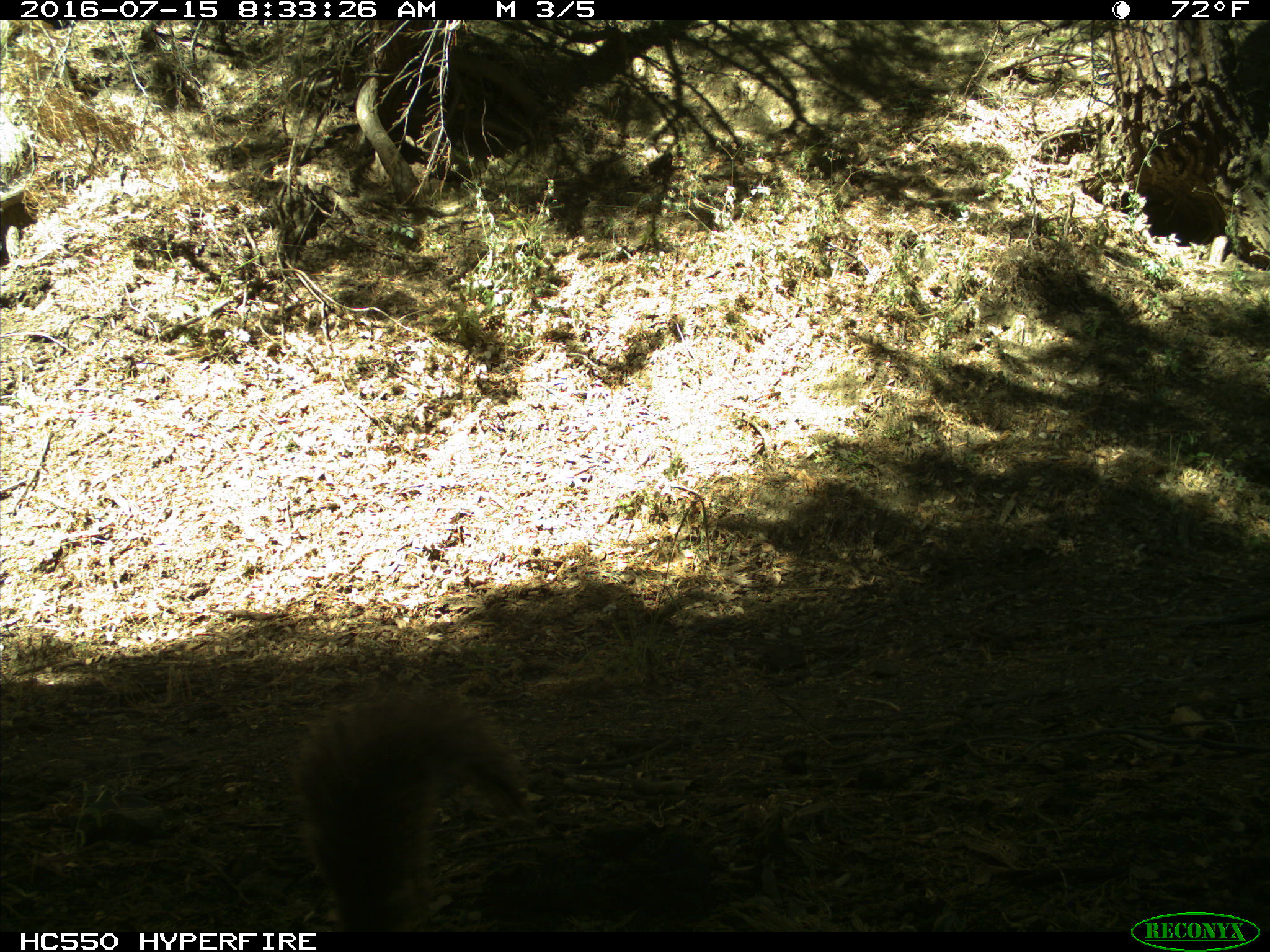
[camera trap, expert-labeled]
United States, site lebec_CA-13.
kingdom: Animalia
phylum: Chordata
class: Mammalia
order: Rodentia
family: Sciuridae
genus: Sciurus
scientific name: Sciurus carolinensis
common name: eastern gray squirrel